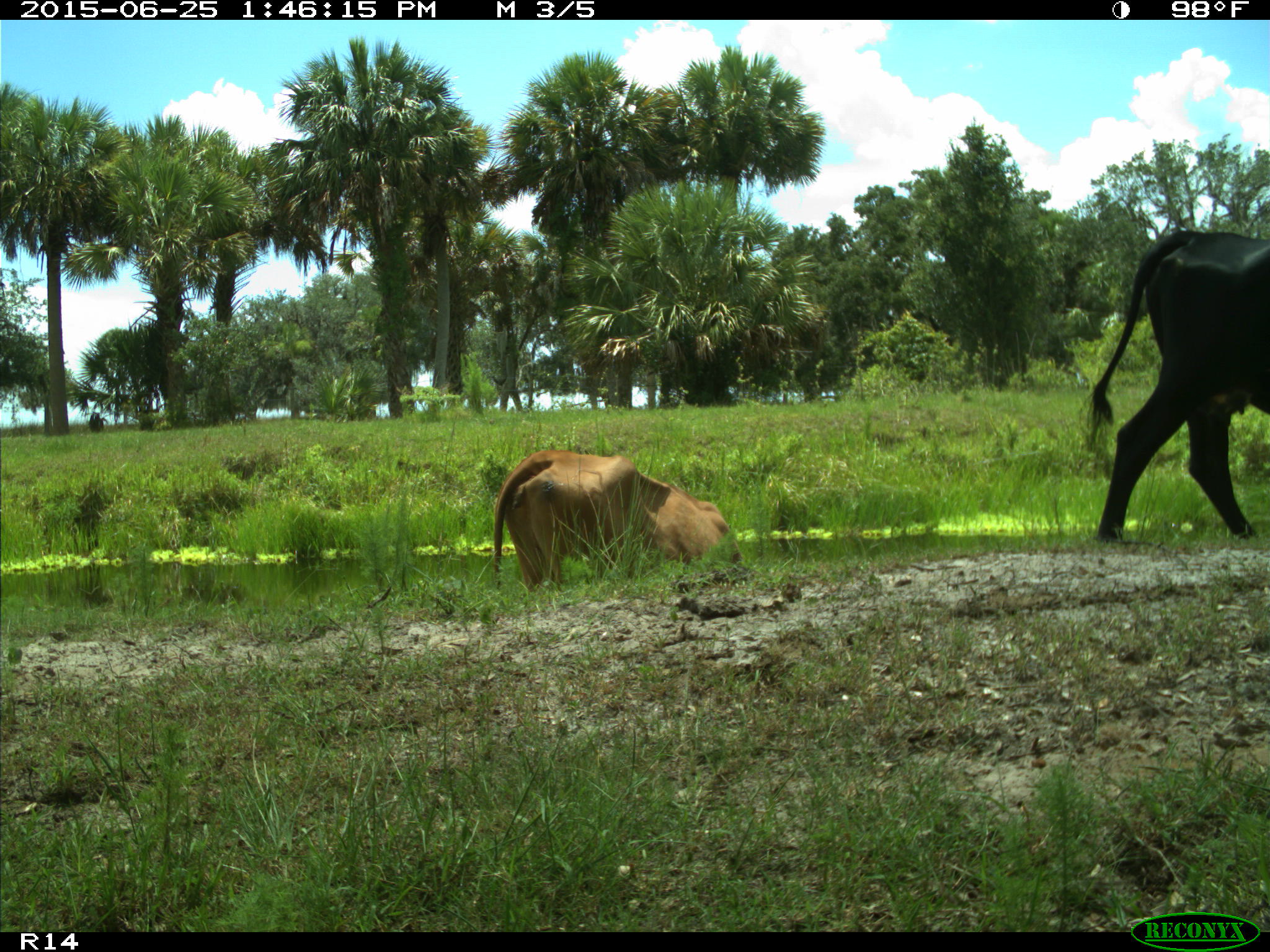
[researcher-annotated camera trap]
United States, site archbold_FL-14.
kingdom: Animalia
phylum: Chordata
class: Mammalia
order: Artiodactyla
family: Bovidae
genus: Bos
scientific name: Bos taurus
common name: domestic cow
Bos taurus (domestic cow).